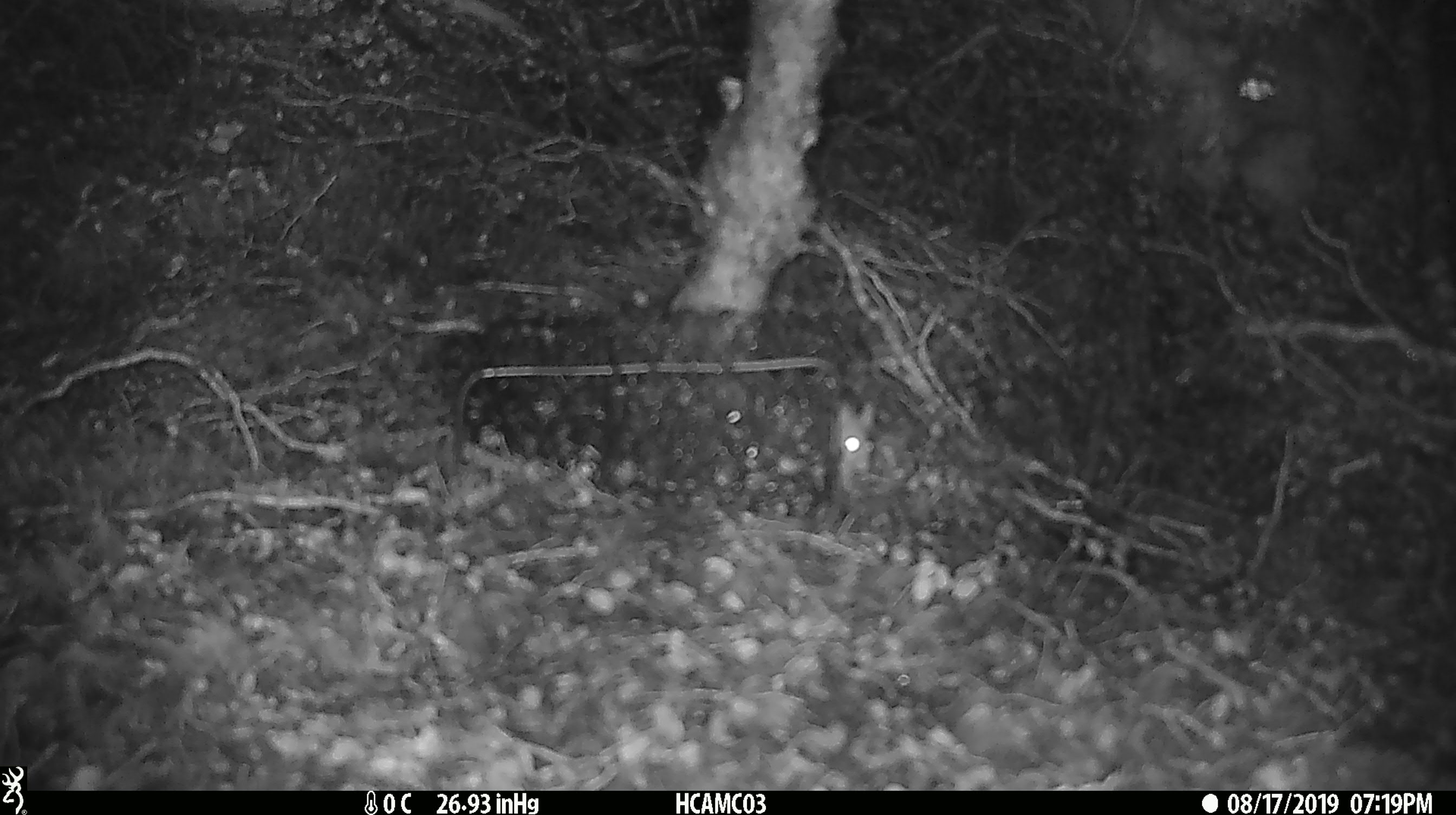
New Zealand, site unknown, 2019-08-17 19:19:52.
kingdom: Animalia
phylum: Chordata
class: Mammalia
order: Rodentia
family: Muridae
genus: Mus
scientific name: Mus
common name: mouse